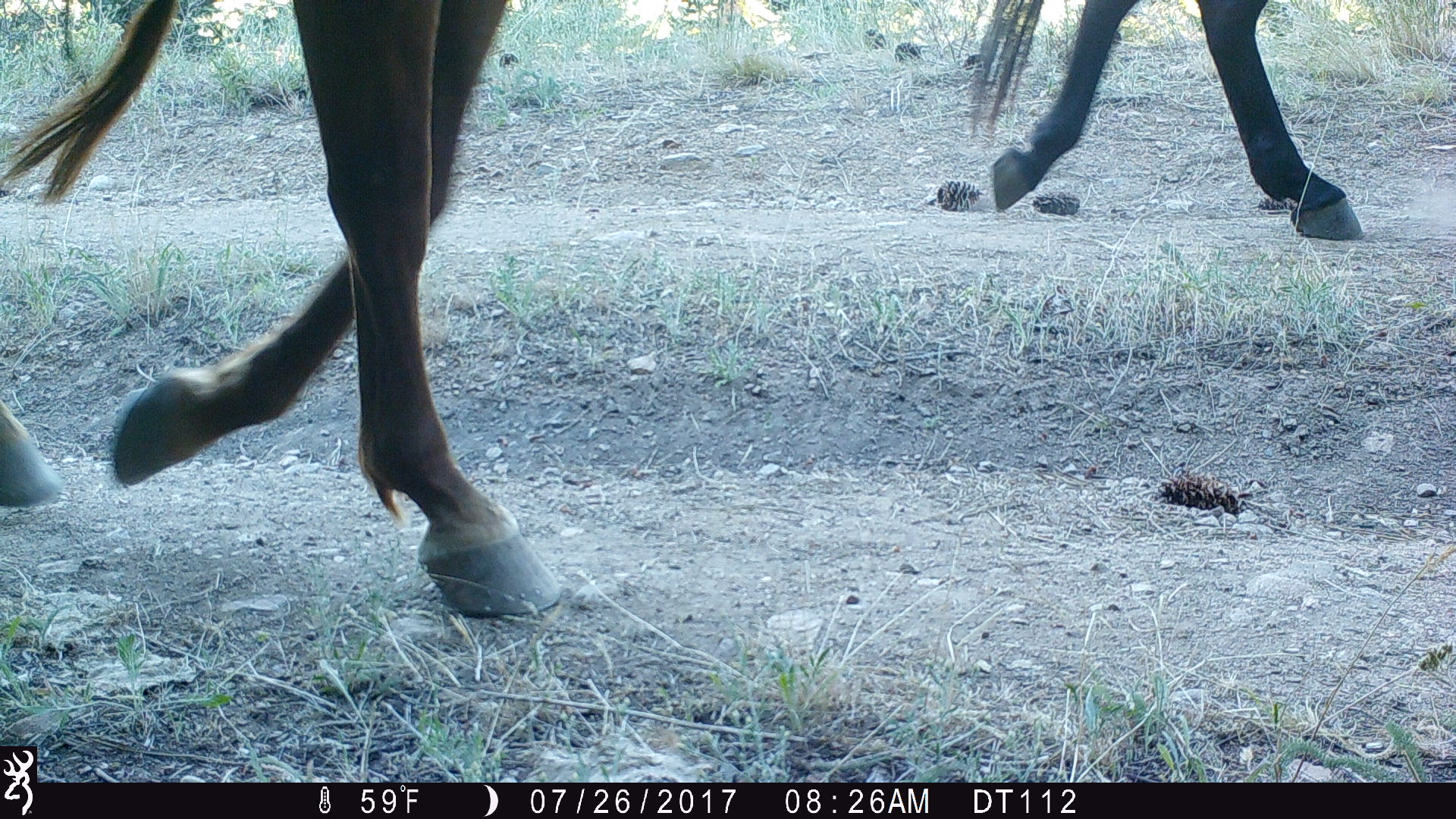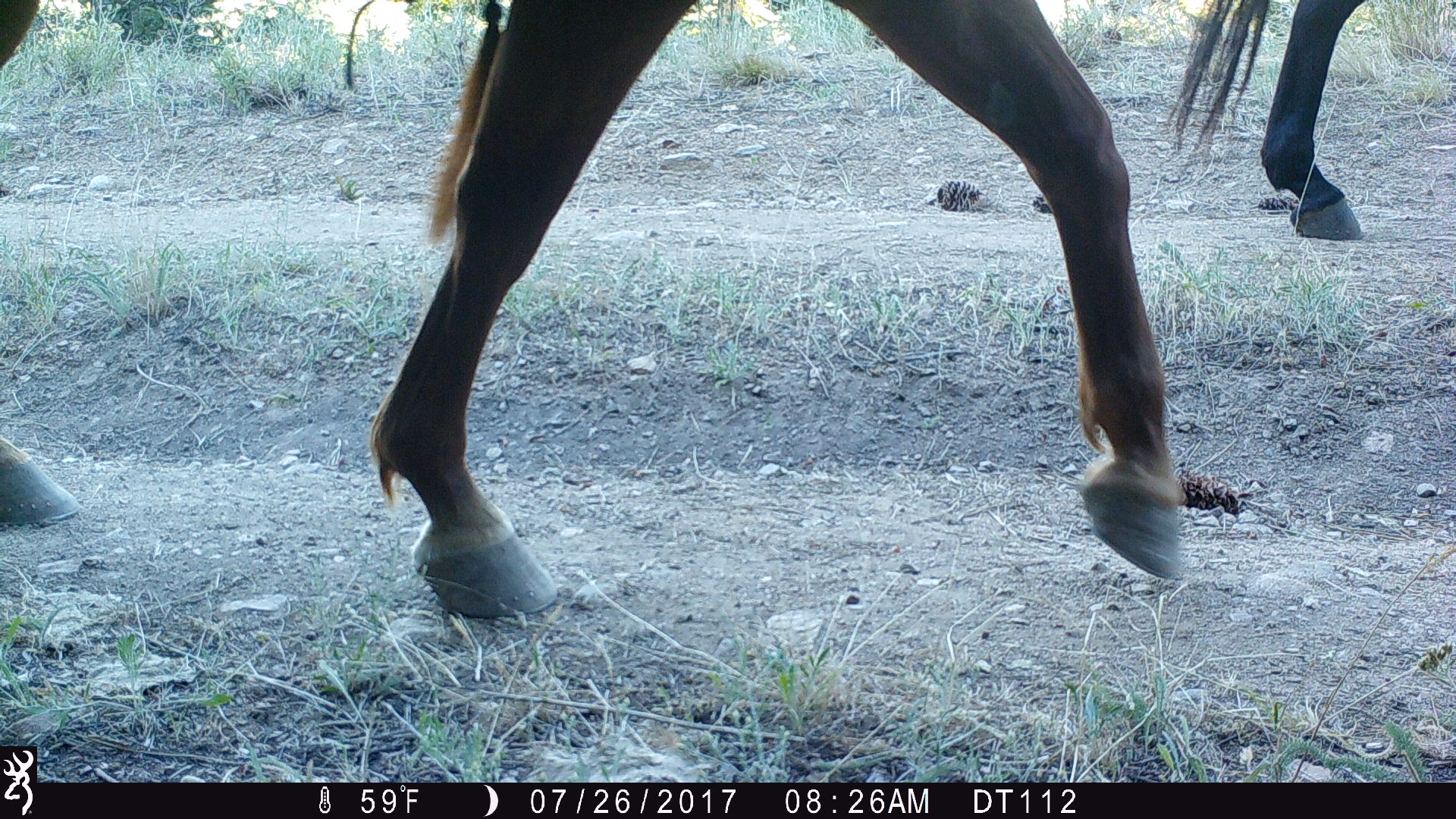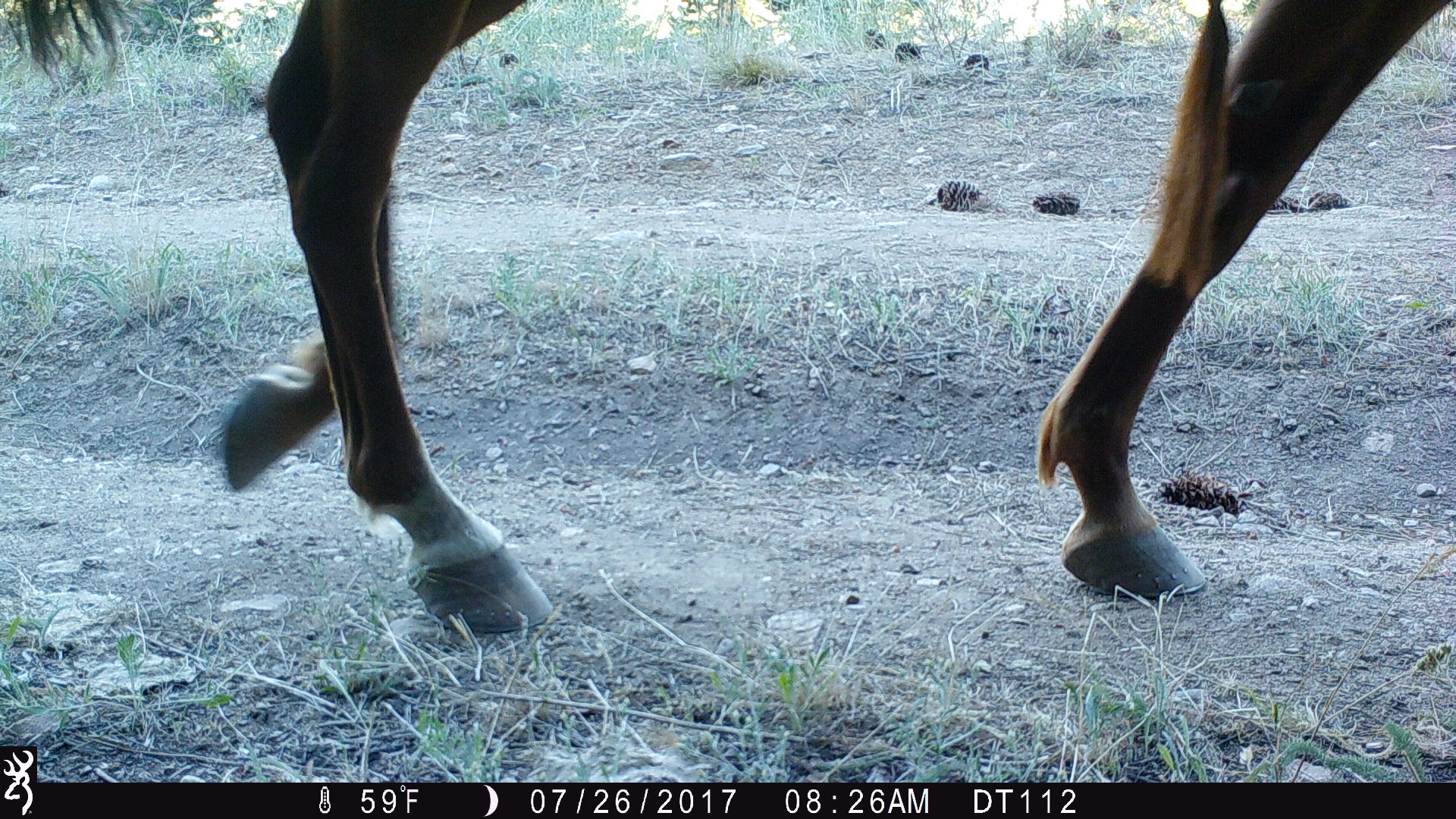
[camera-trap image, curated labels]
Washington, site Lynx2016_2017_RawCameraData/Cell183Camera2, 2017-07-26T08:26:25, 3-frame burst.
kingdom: Animalia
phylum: Chordata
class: Mammalia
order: Artiodactyla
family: Bovidae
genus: Bos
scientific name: Bos taurus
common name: domestic cattle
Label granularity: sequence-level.